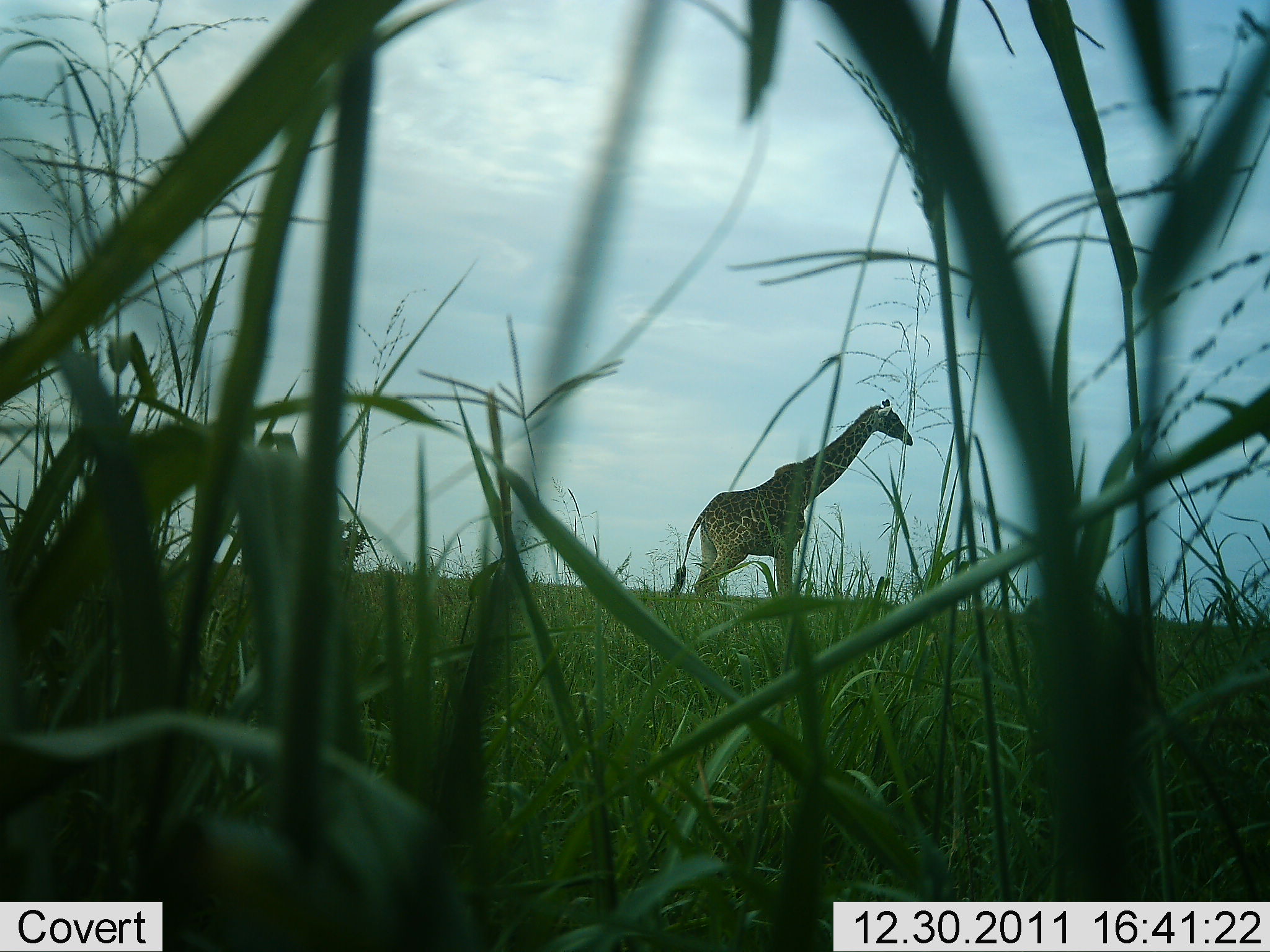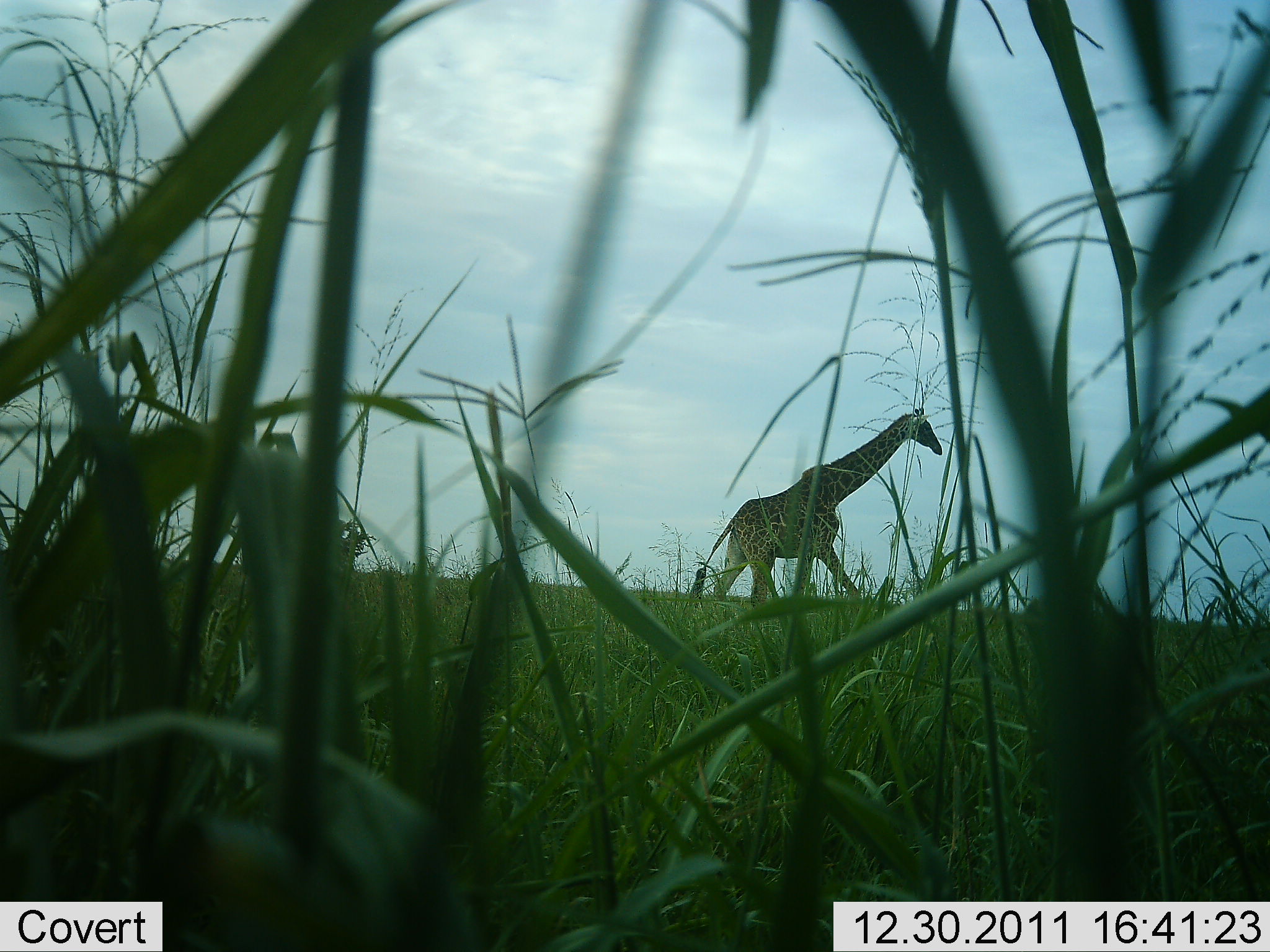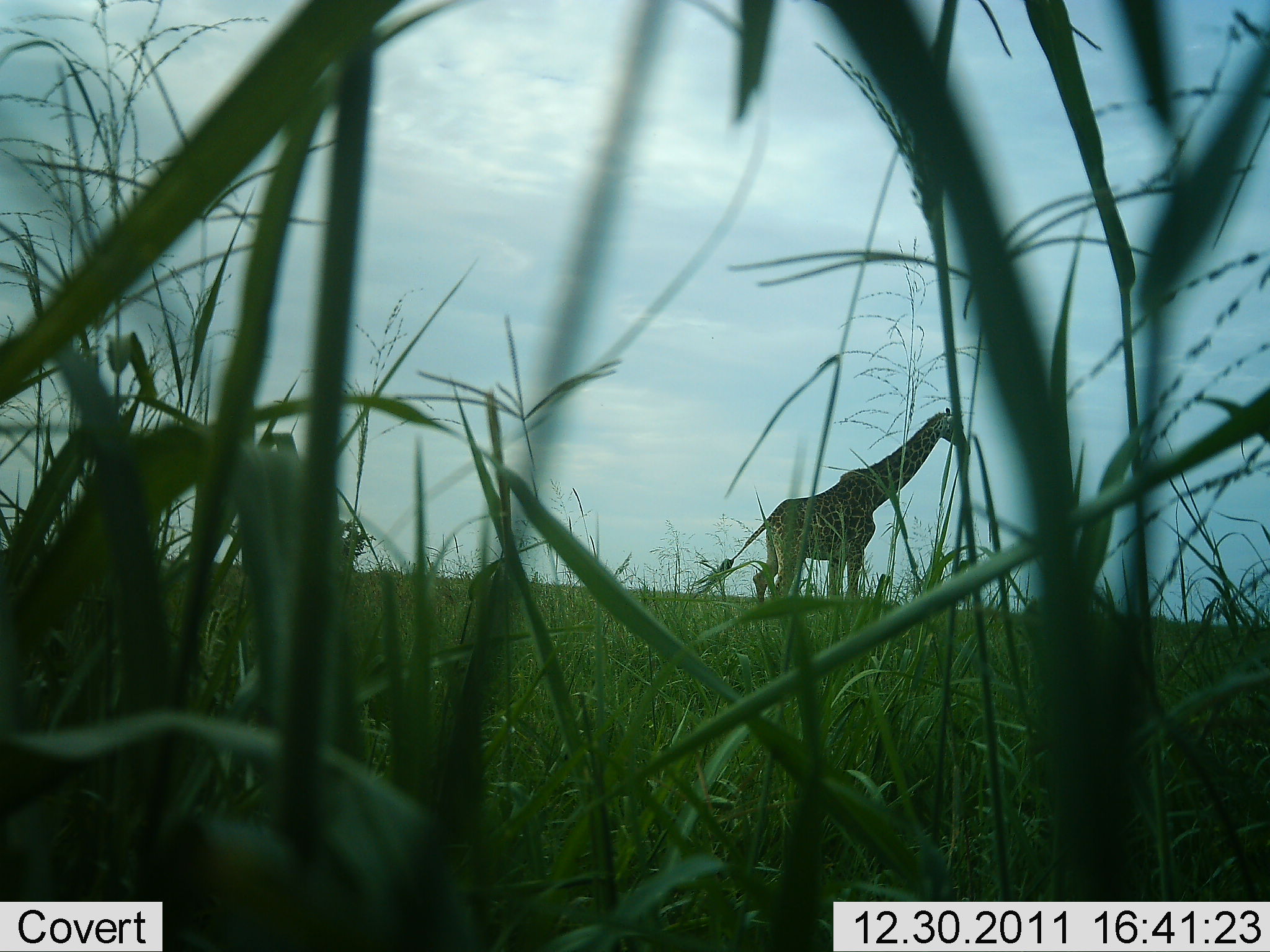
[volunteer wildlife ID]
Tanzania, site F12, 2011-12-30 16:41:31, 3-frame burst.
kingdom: Animalia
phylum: Chordata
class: Mammalia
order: Artiodactyla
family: Giraffidae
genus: Giraffa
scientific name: Giraffa camelopardalis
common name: giraffe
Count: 1.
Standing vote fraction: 8%.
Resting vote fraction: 0%.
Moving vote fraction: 92%.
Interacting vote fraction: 0%.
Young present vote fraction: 0%.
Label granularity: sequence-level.